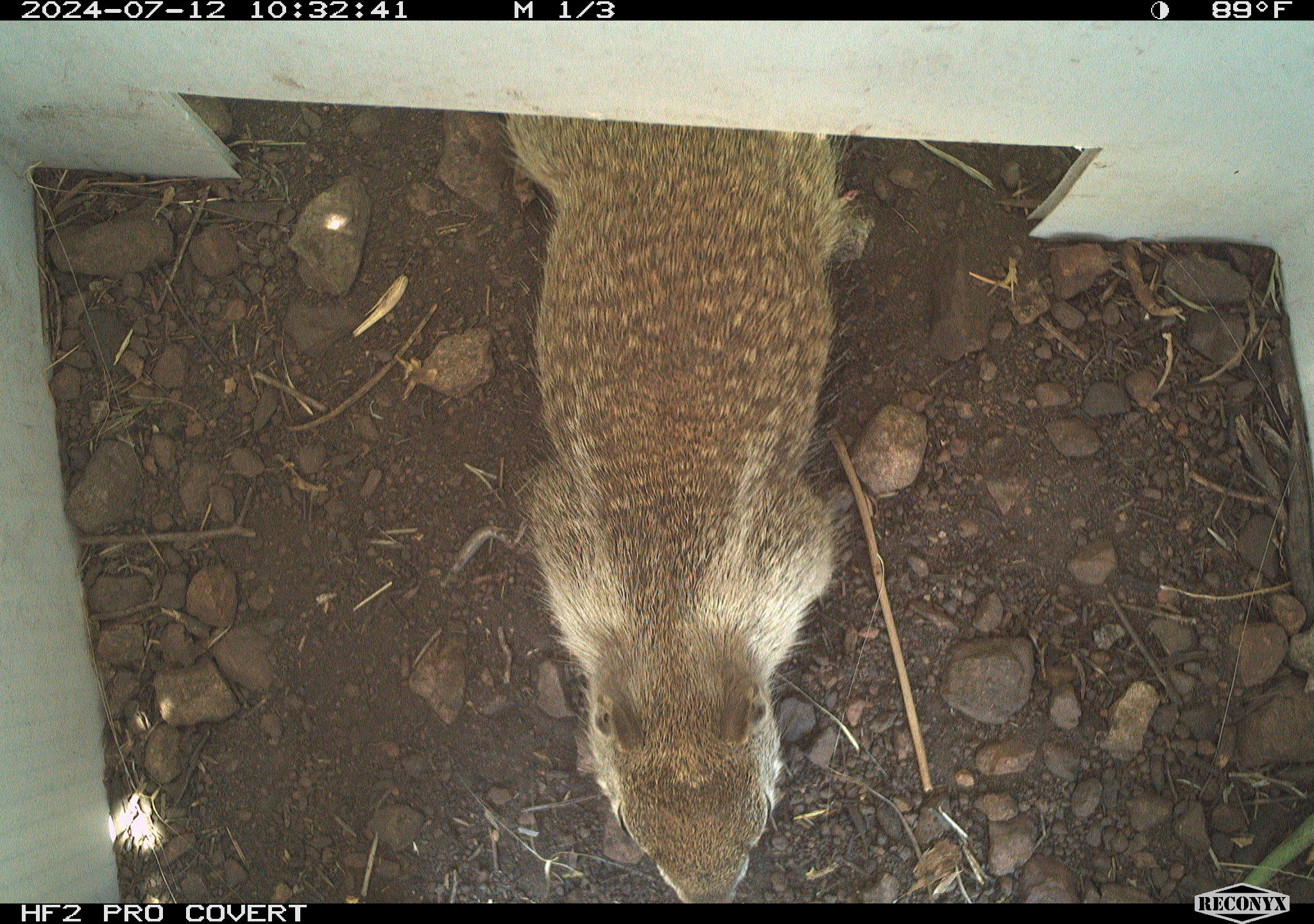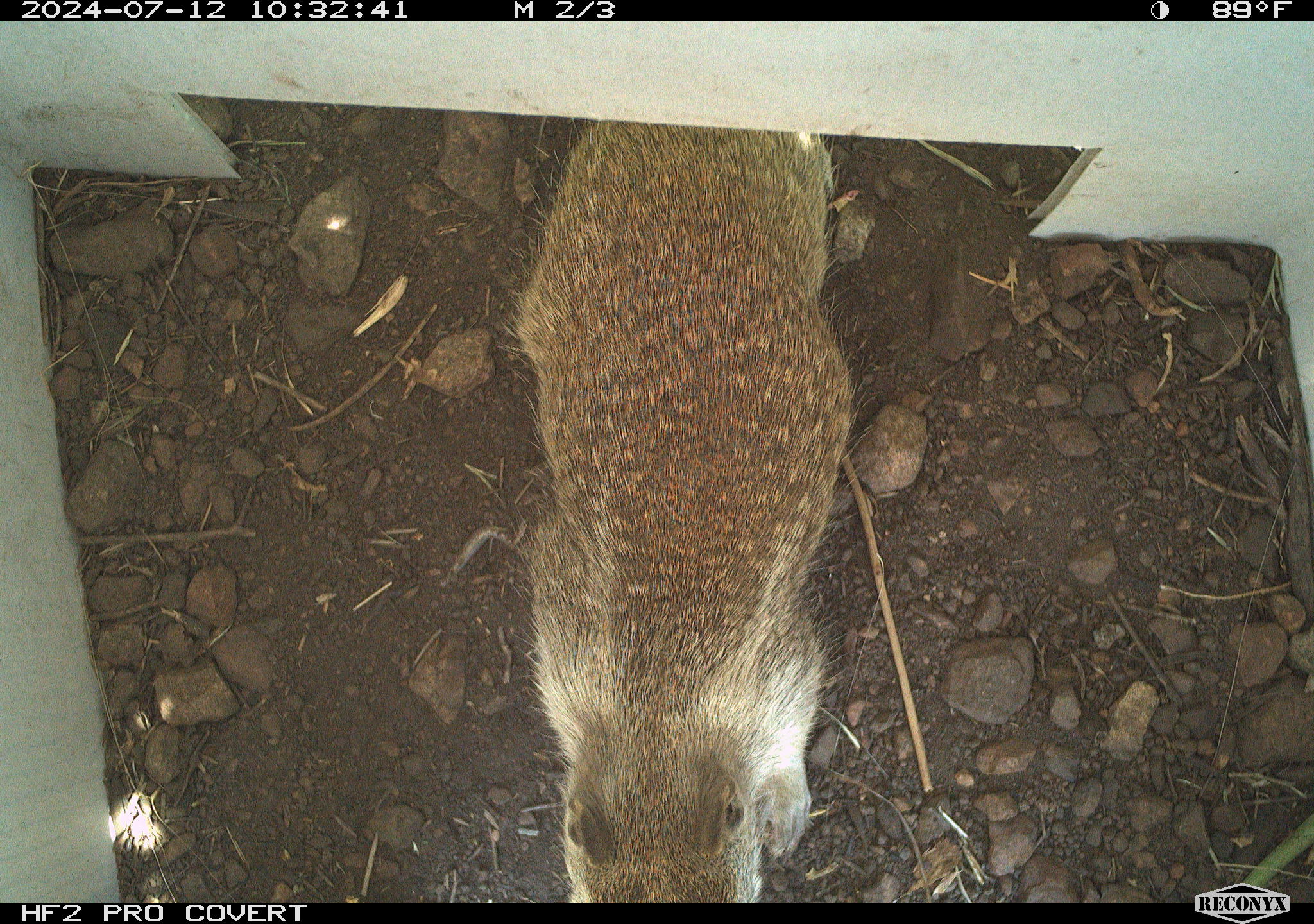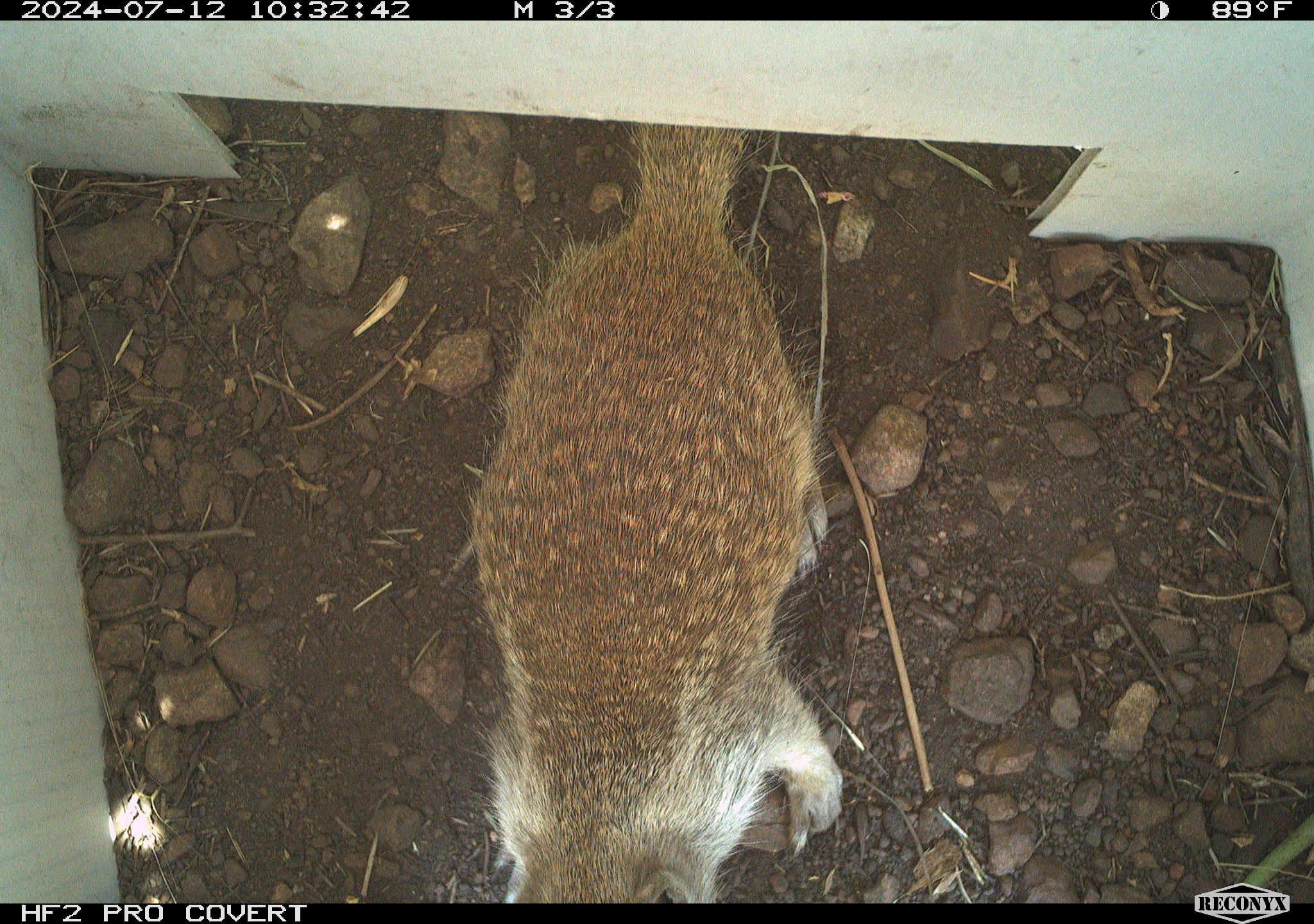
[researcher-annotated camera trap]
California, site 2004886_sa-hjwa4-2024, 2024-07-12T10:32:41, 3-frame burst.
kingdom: Animalia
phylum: Chordata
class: Mammalia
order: Rodentia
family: Sciuridae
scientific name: Sciuridae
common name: squirrels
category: sciuridae family